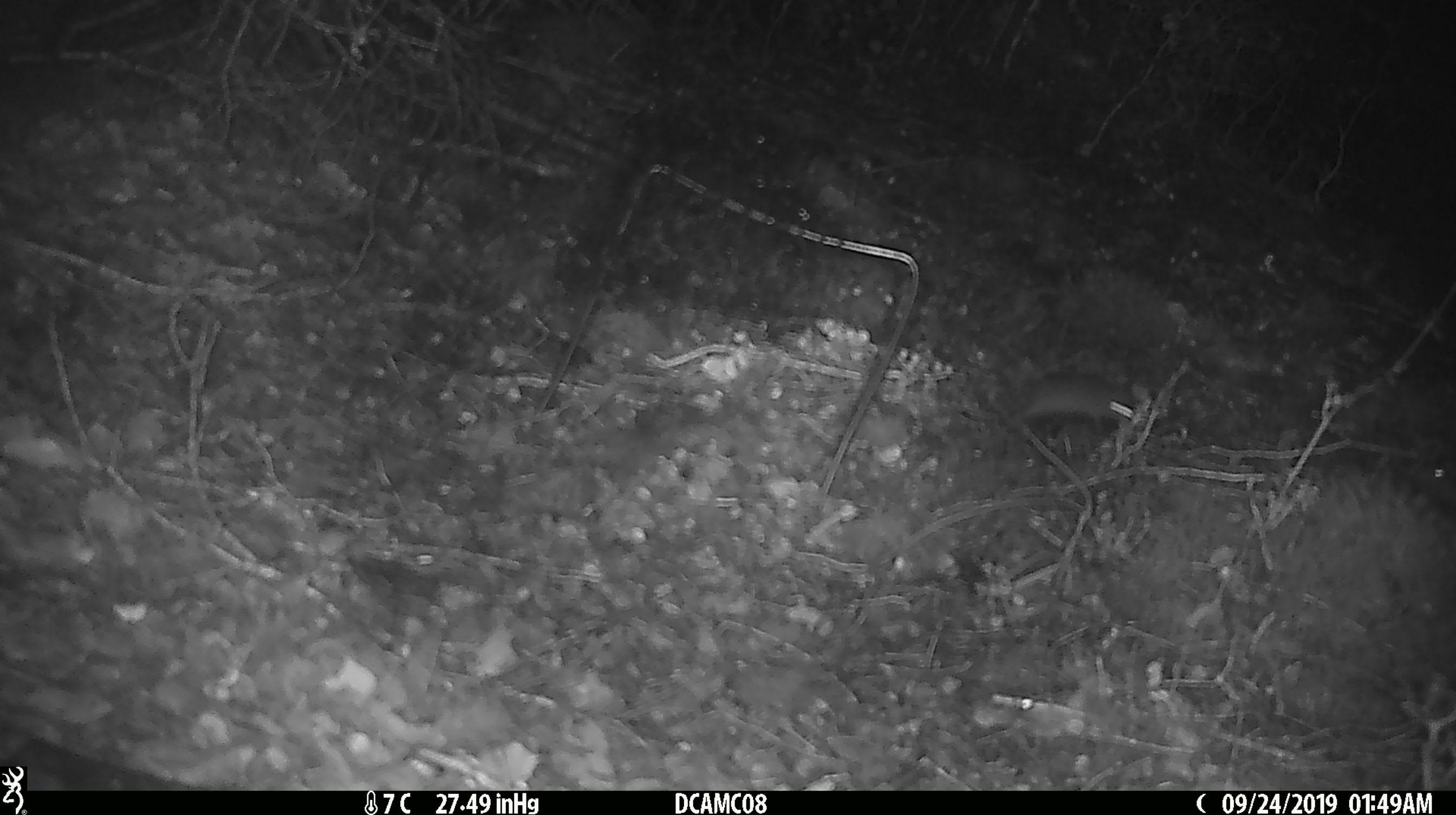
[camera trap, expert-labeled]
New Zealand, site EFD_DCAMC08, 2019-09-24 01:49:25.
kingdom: Animalia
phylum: Chordata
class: Mammalia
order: Rodentia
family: Muridae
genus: Mus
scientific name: Mus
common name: mouse